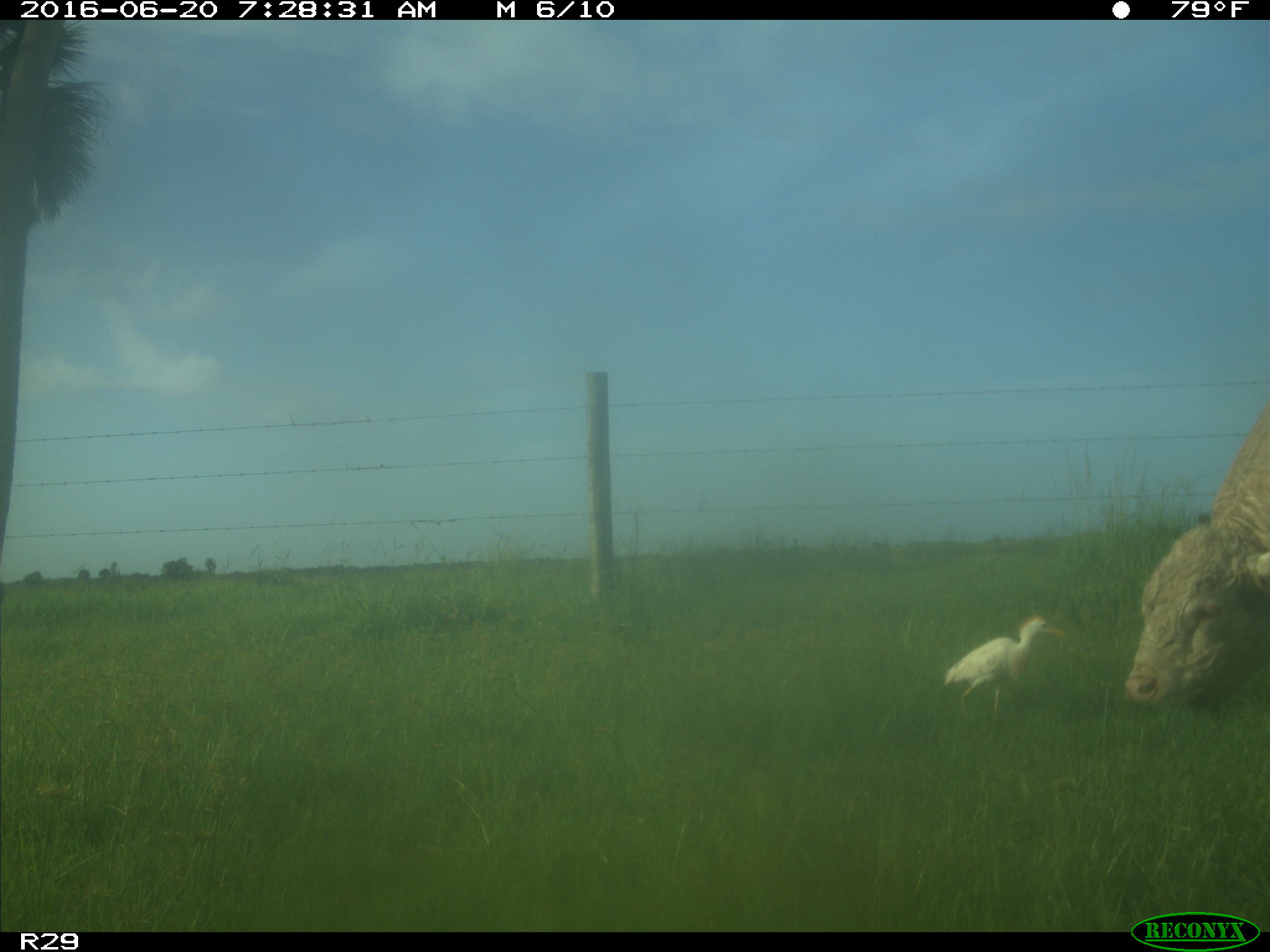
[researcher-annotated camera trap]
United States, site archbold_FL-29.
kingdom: Animalia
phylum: Chordata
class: Mammalia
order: Artiodactyla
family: Bovidae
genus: Bos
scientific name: Bos taurus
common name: domestic cow